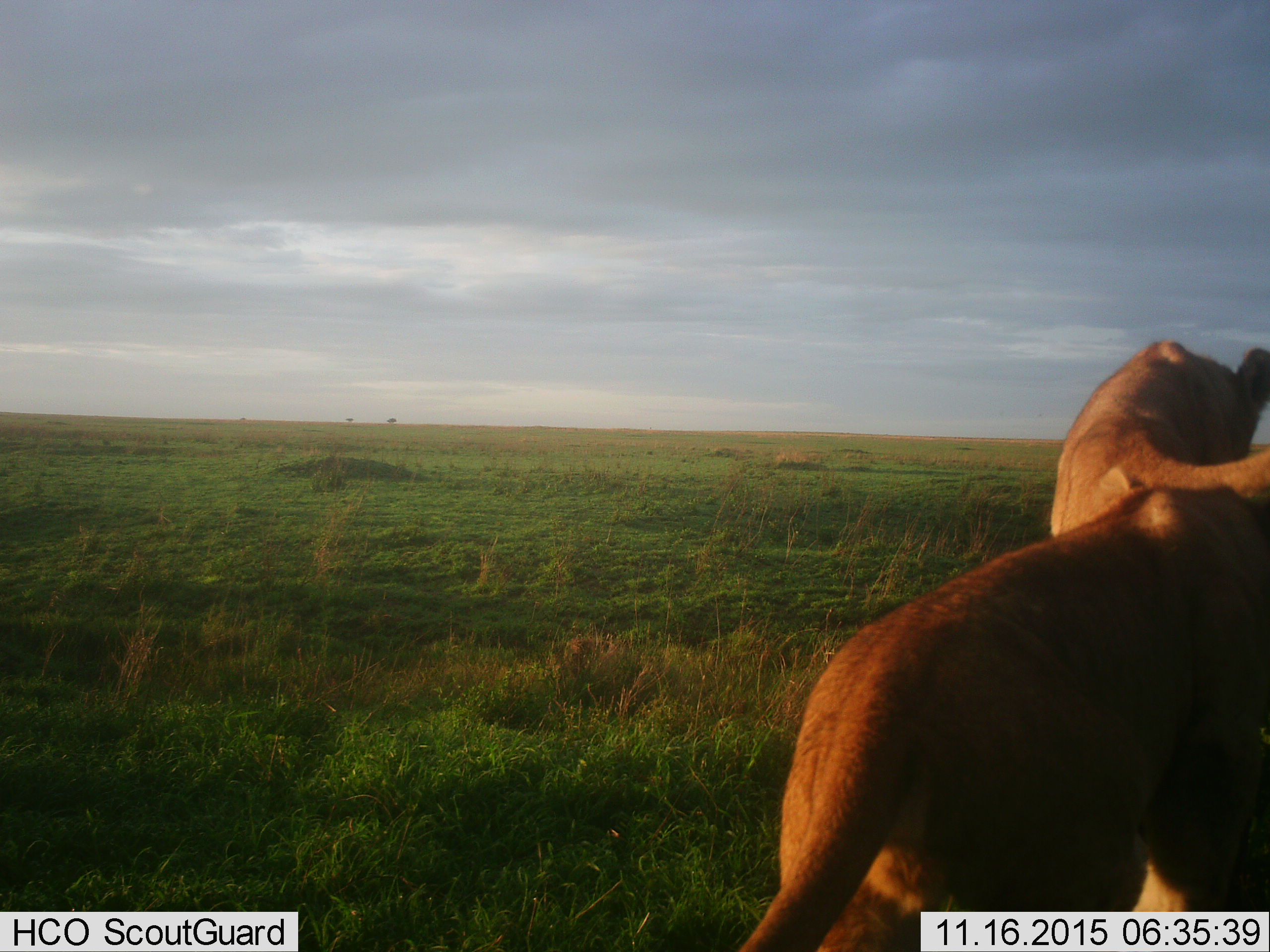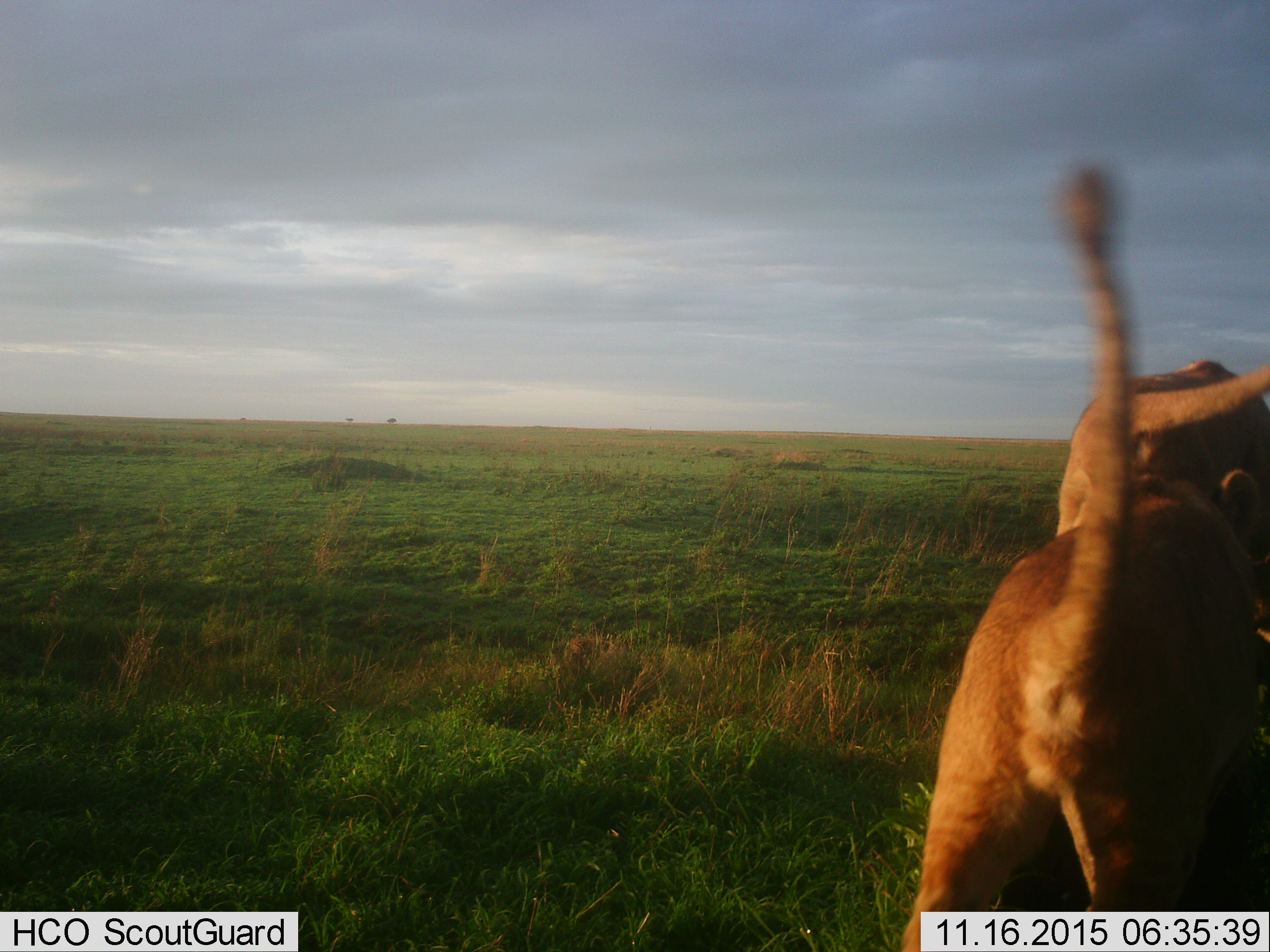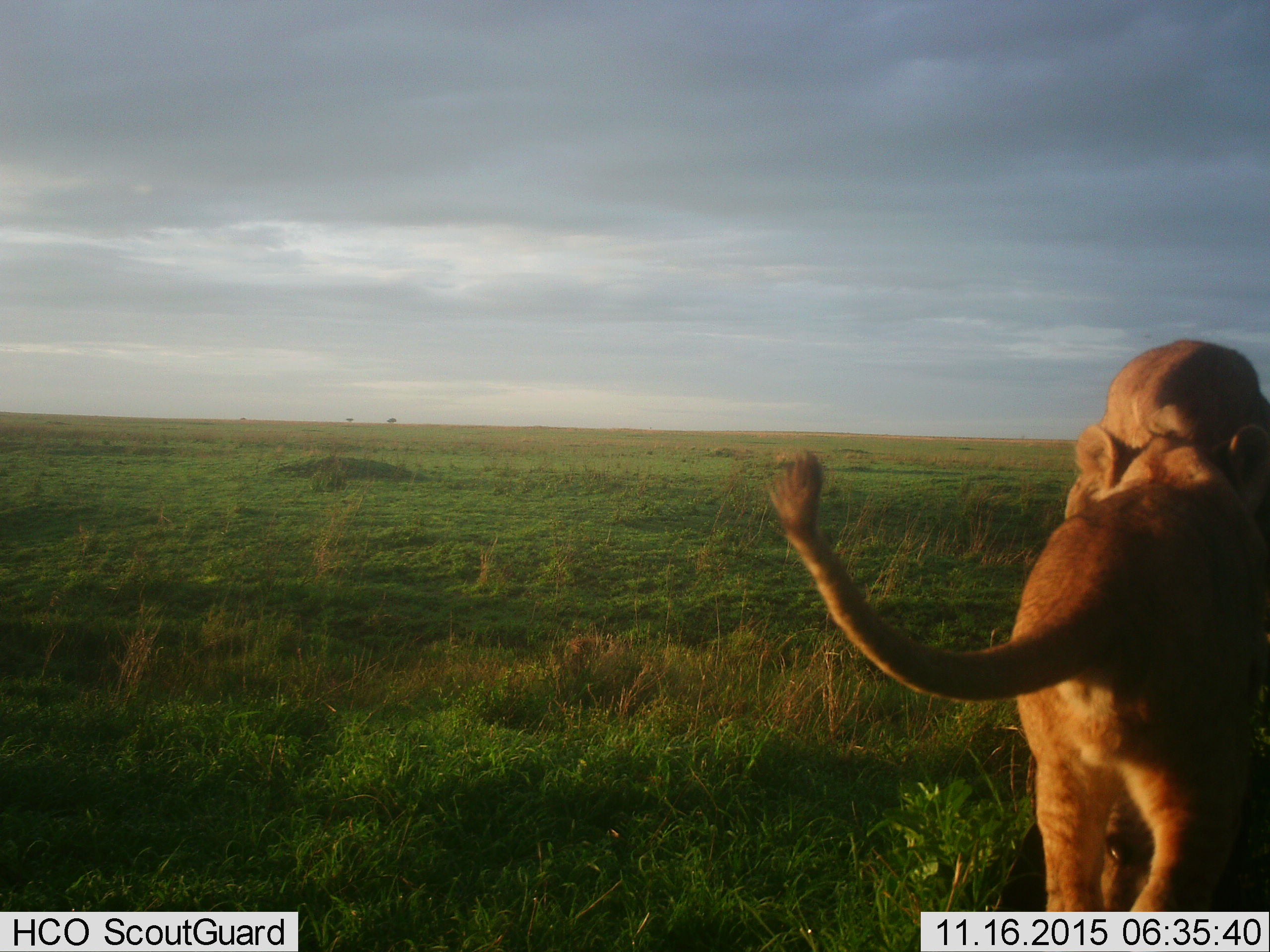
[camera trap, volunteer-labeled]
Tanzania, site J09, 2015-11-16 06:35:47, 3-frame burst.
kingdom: Animalia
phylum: Chordata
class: Mammalia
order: Carnivora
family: Felidae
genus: Panthera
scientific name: Panthera leo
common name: lion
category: lionfemale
Lionfemale (lion) (Panthera leo), count 2. Behavior (volunteer vote fractions): standing 57%, resting 0%, moving 43%, interacting 0%. Young present (vote fraction): 29%. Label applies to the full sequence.